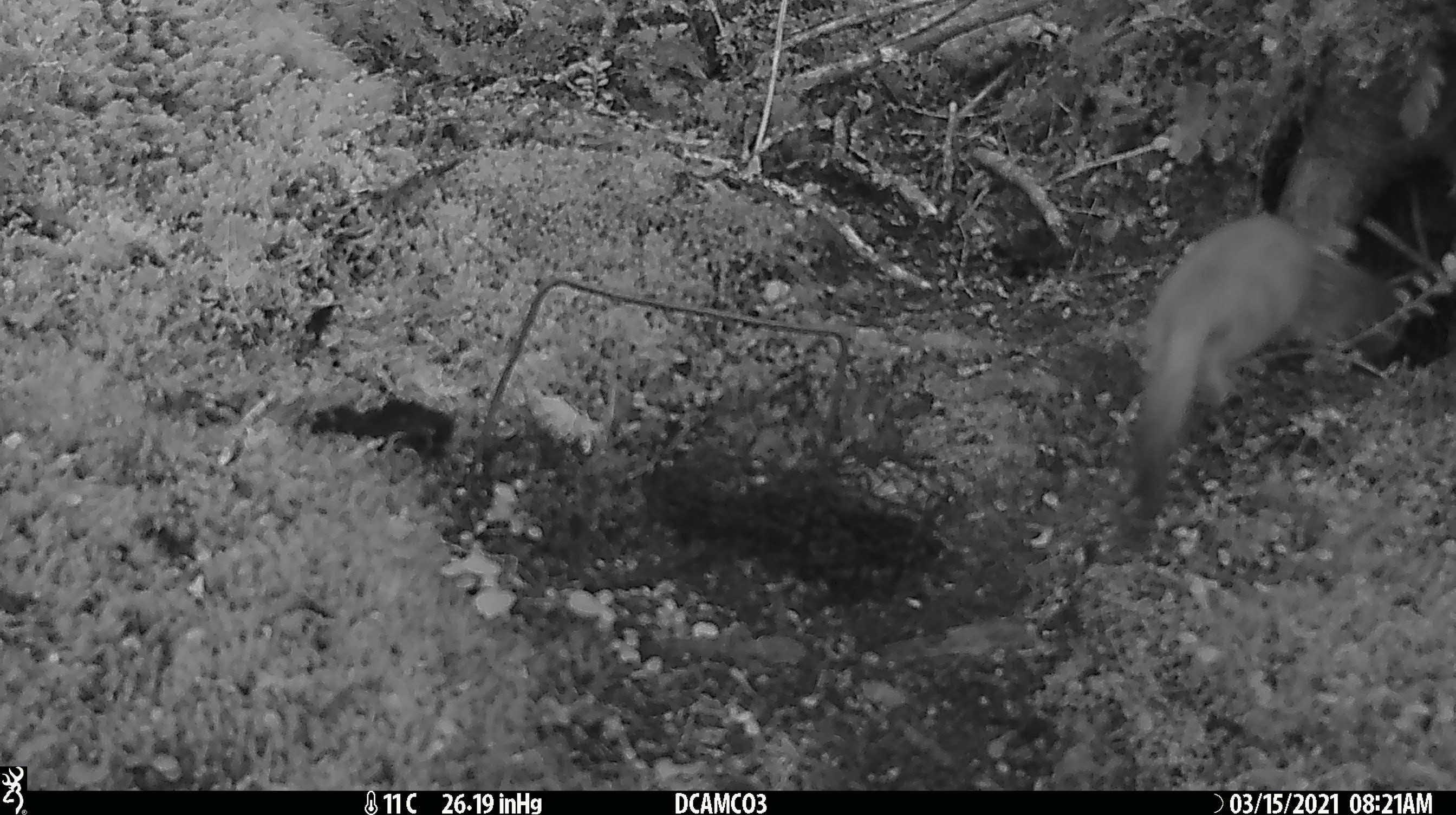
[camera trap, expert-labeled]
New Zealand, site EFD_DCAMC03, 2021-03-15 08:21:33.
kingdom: Animalia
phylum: Chordata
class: Mammalia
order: Carnivora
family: Mustelidae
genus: Mustela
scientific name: Mustela erminea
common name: stoat